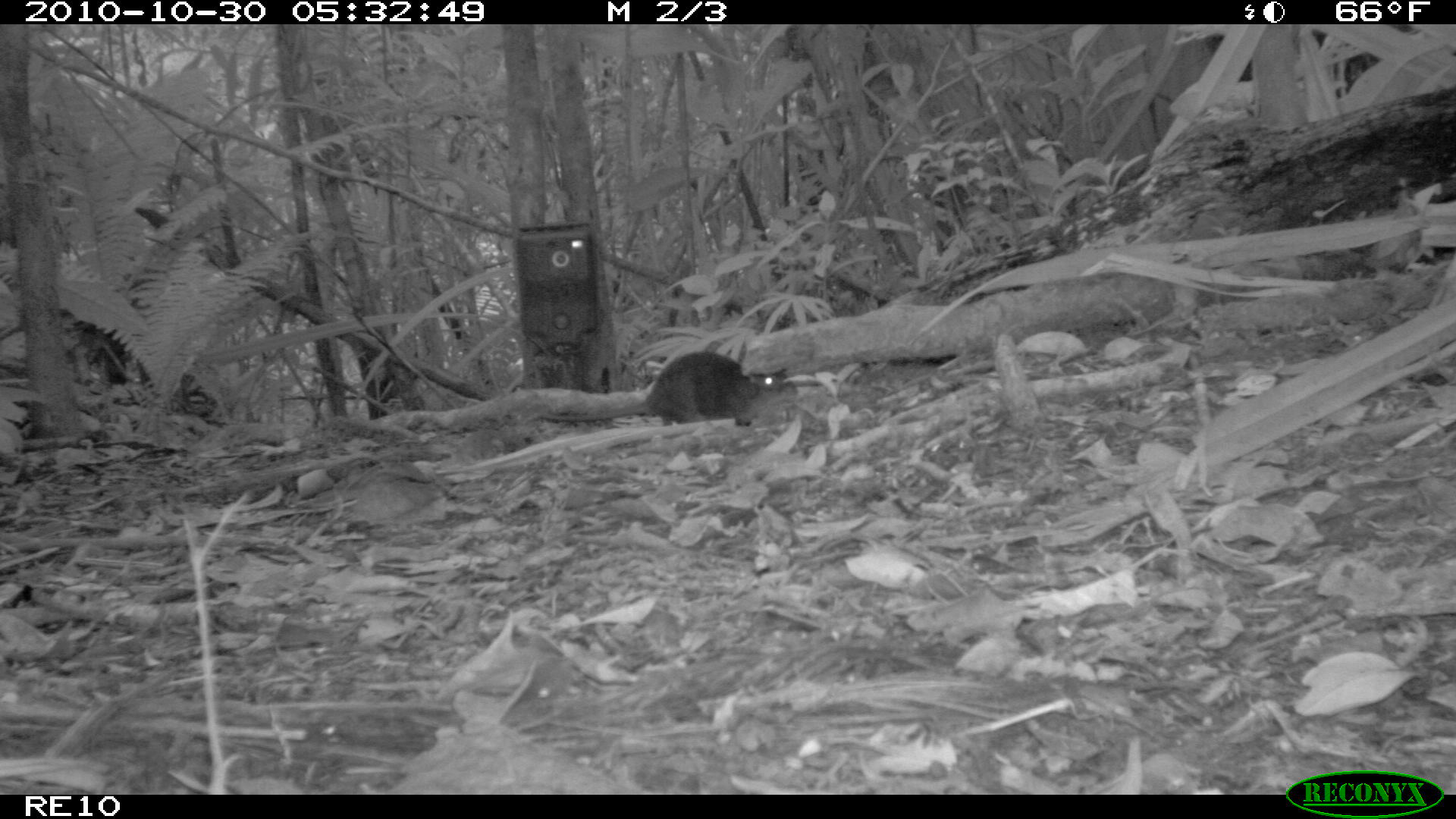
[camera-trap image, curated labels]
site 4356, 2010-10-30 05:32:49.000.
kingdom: Animalia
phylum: Chordata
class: Mammalia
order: Rodentia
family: Muridae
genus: Rattus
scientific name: Rattus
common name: rodent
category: unknown rat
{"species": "unknown rat (rodent) (Rattus)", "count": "1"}